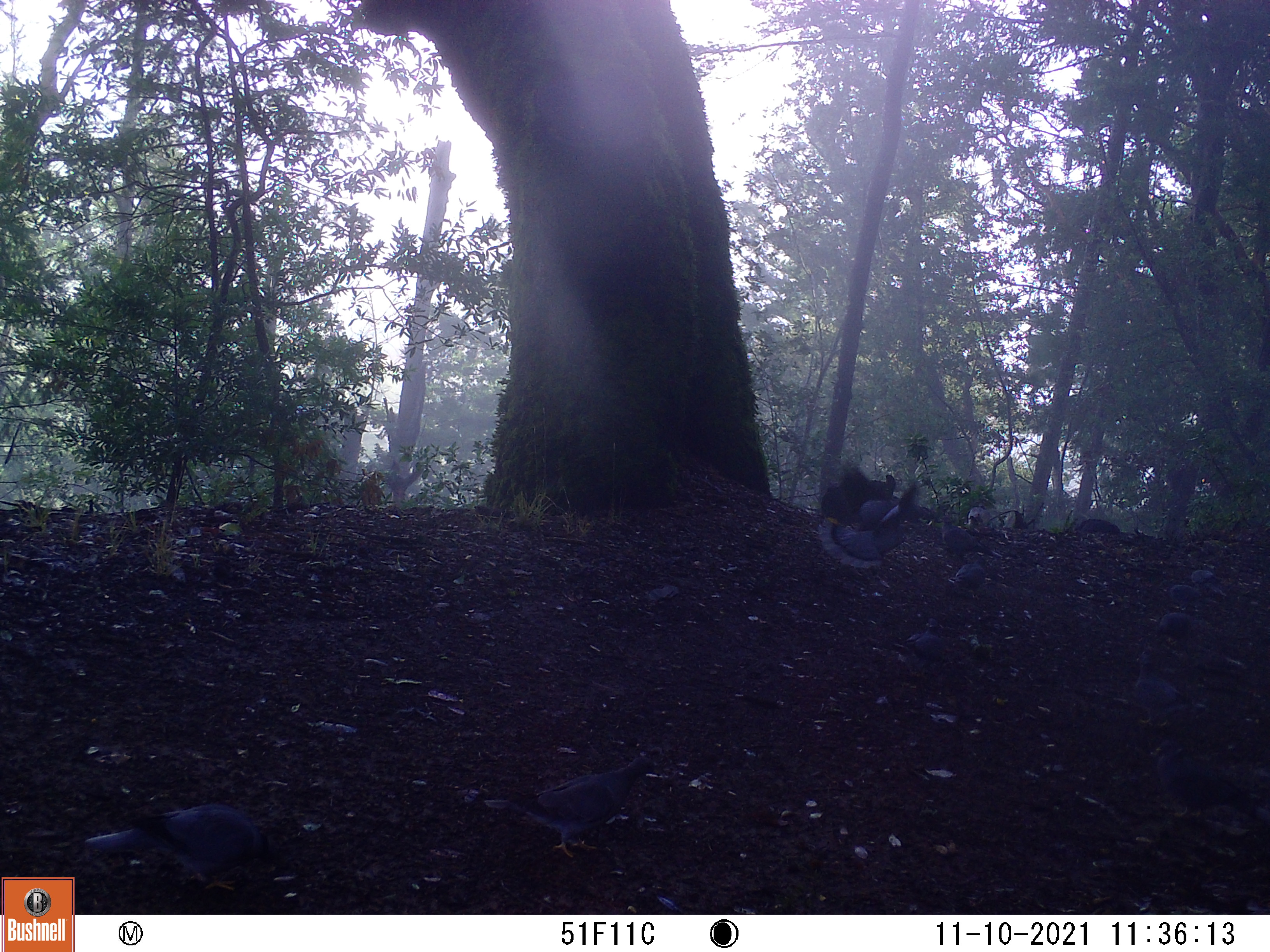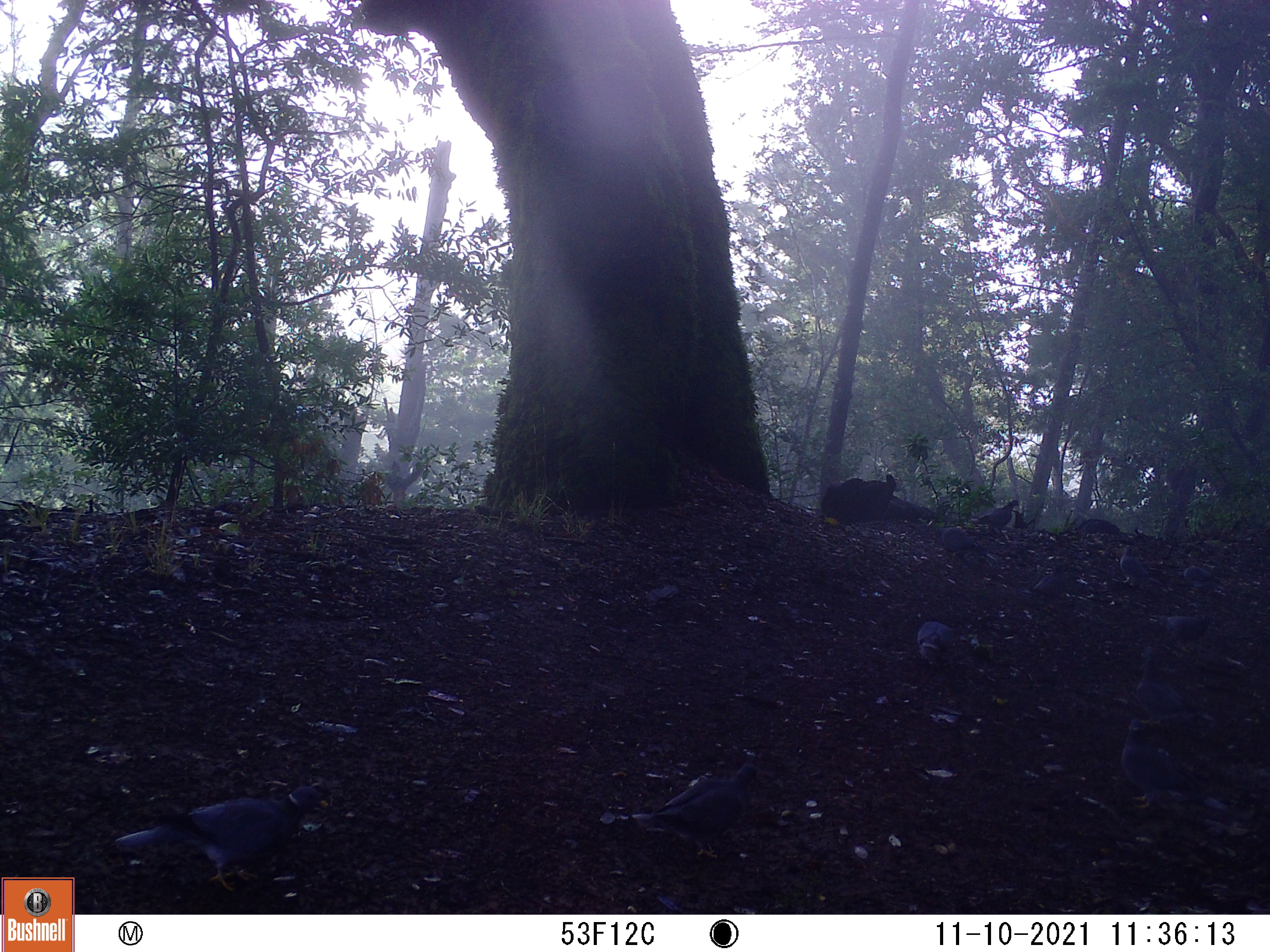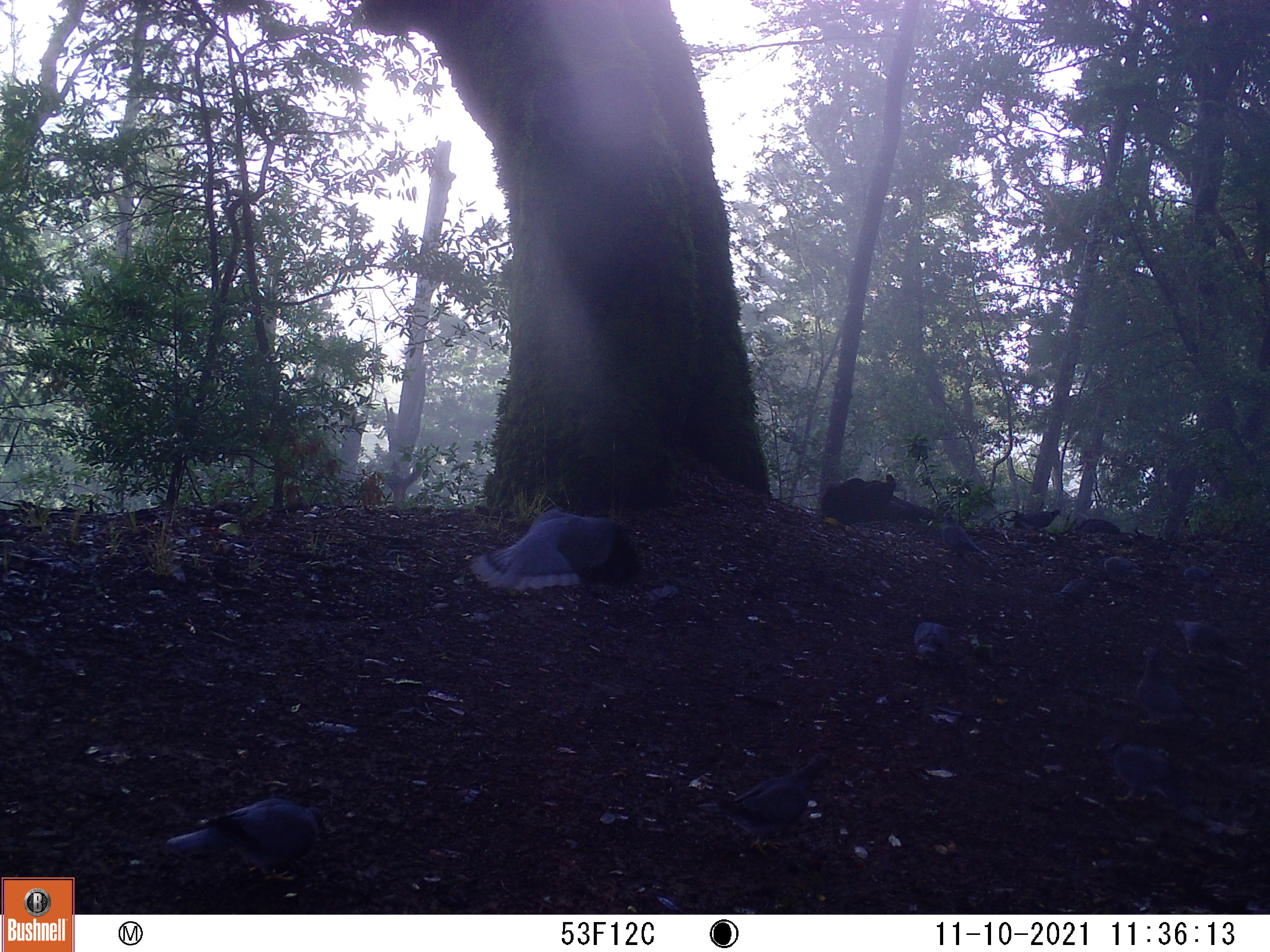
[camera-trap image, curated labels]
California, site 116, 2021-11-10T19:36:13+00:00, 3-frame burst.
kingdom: Animalia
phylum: Chordata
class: Aves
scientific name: Aves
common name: bird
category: unknown bird